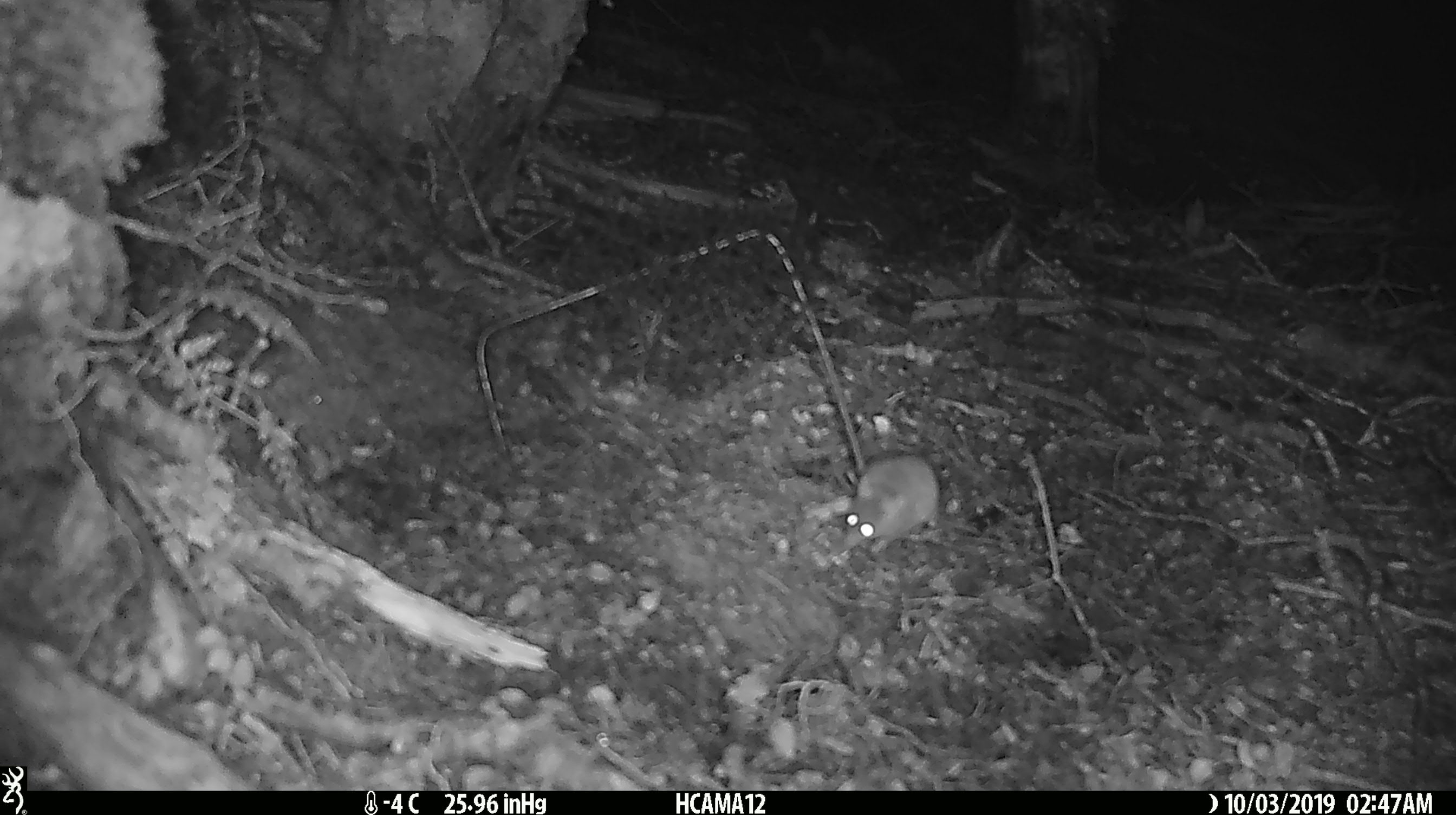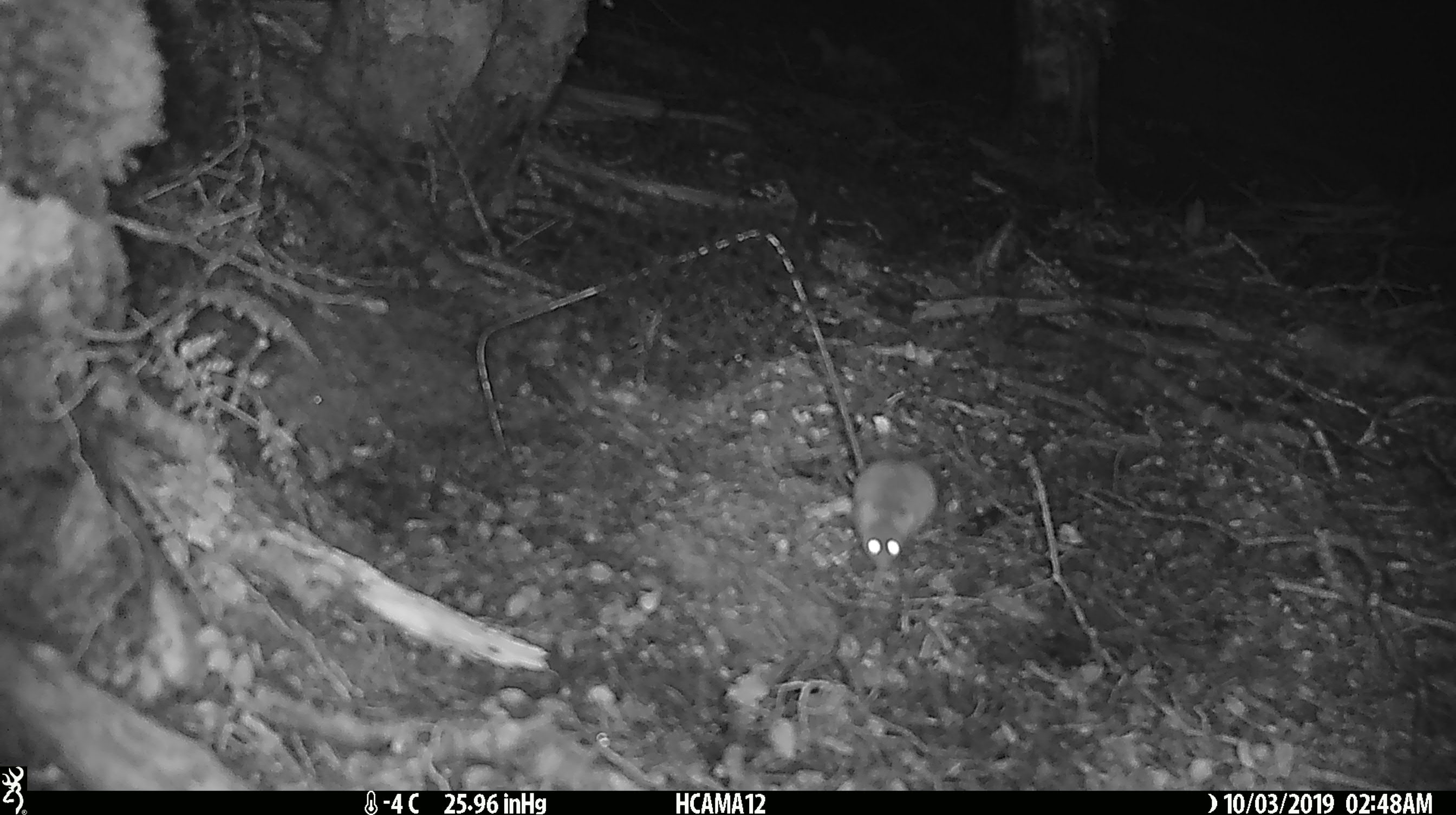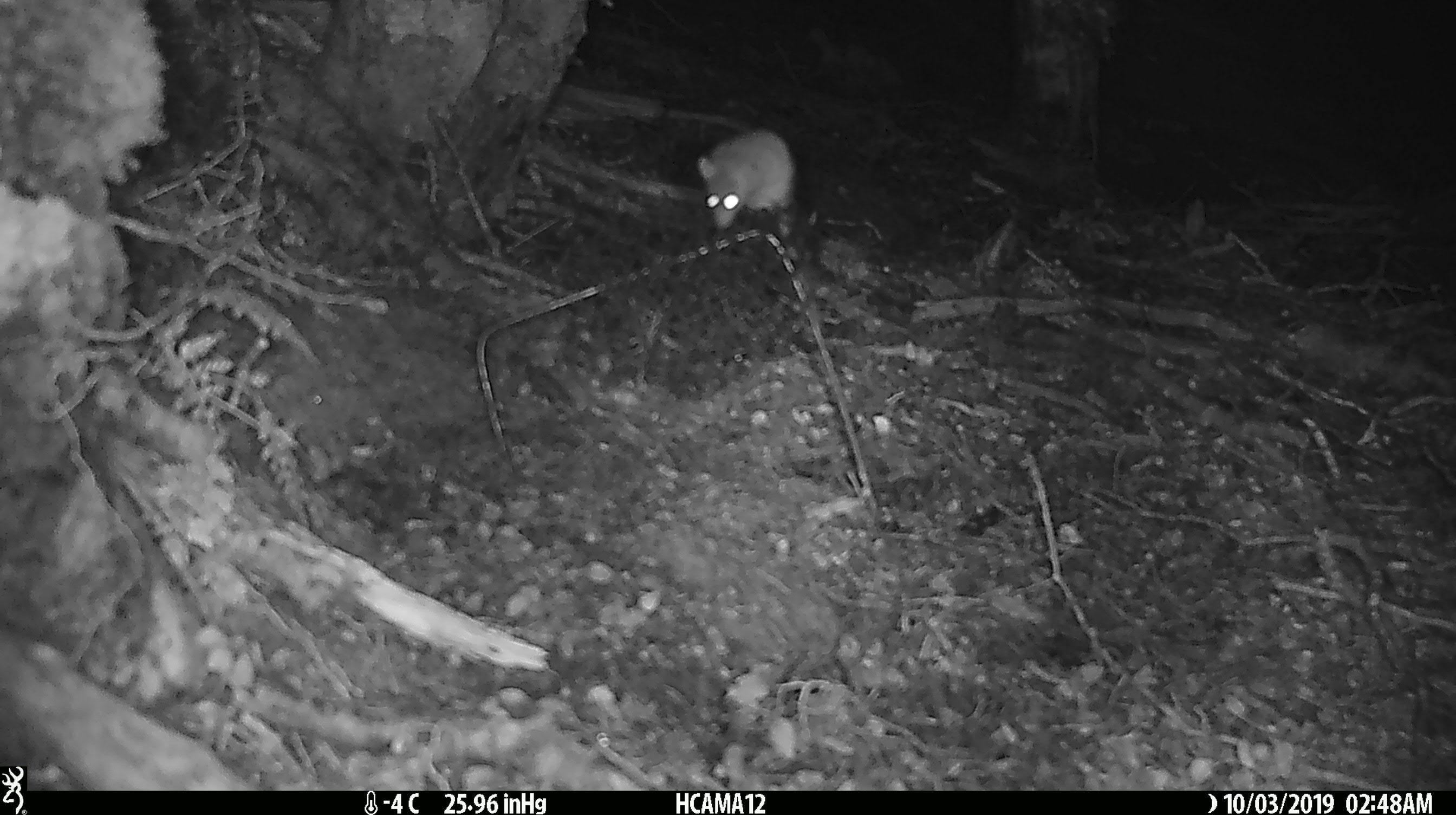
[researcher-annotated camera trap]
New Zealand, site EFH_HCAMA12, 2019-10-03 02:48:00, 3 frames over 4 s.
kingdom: Animalia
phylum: Chordata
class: Mammalia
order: Rodentia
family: Muridae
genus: Mus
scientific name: Mus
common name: mouse